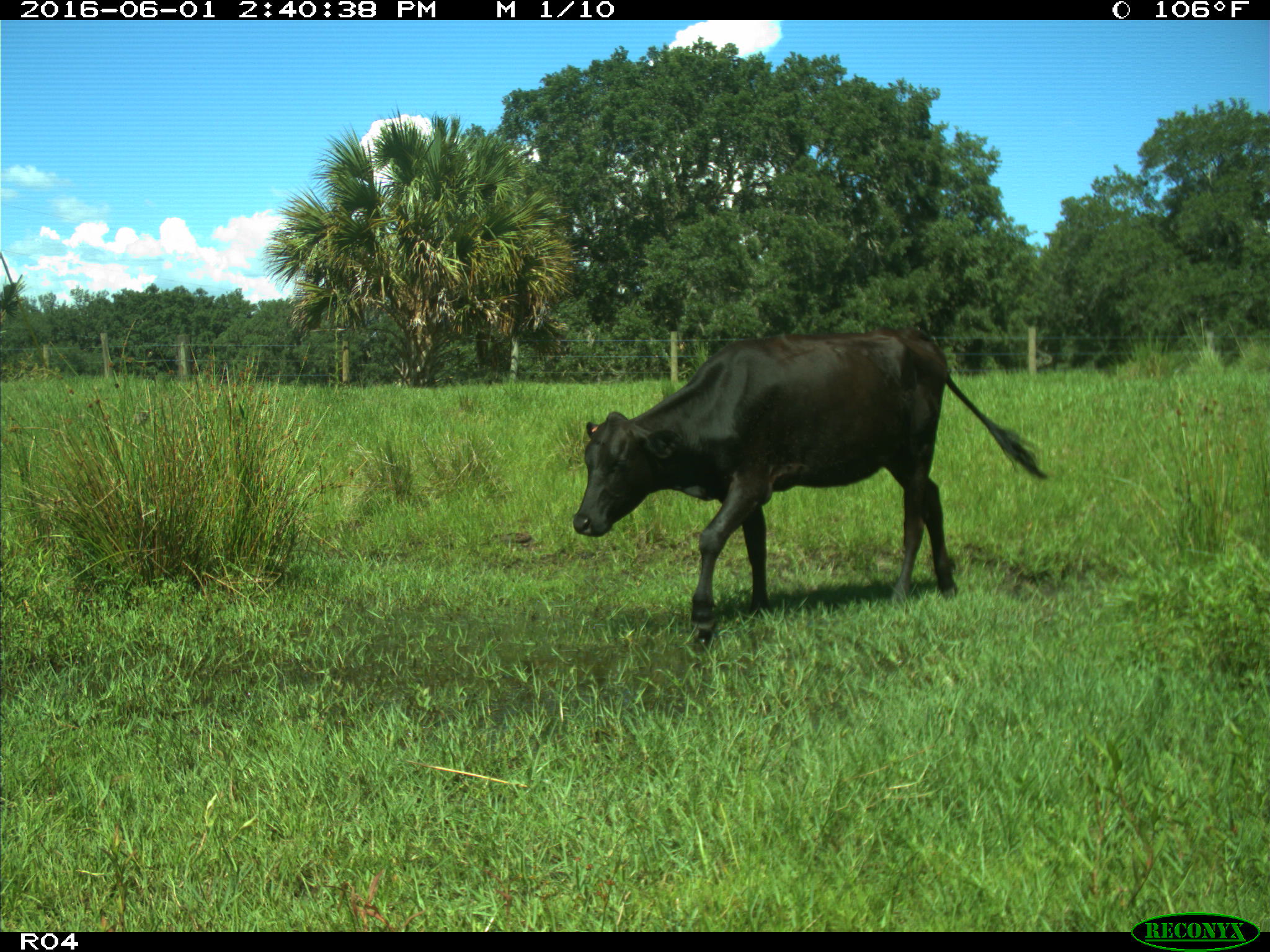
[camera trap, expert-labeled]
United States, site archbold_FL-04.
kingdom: Animalia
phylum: Chordata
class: Mammalia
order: Artiodactyla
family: Bovidae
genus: Bos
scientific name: Bos taurus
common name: domestic cow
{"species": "Bos taurus (domestic cow)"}